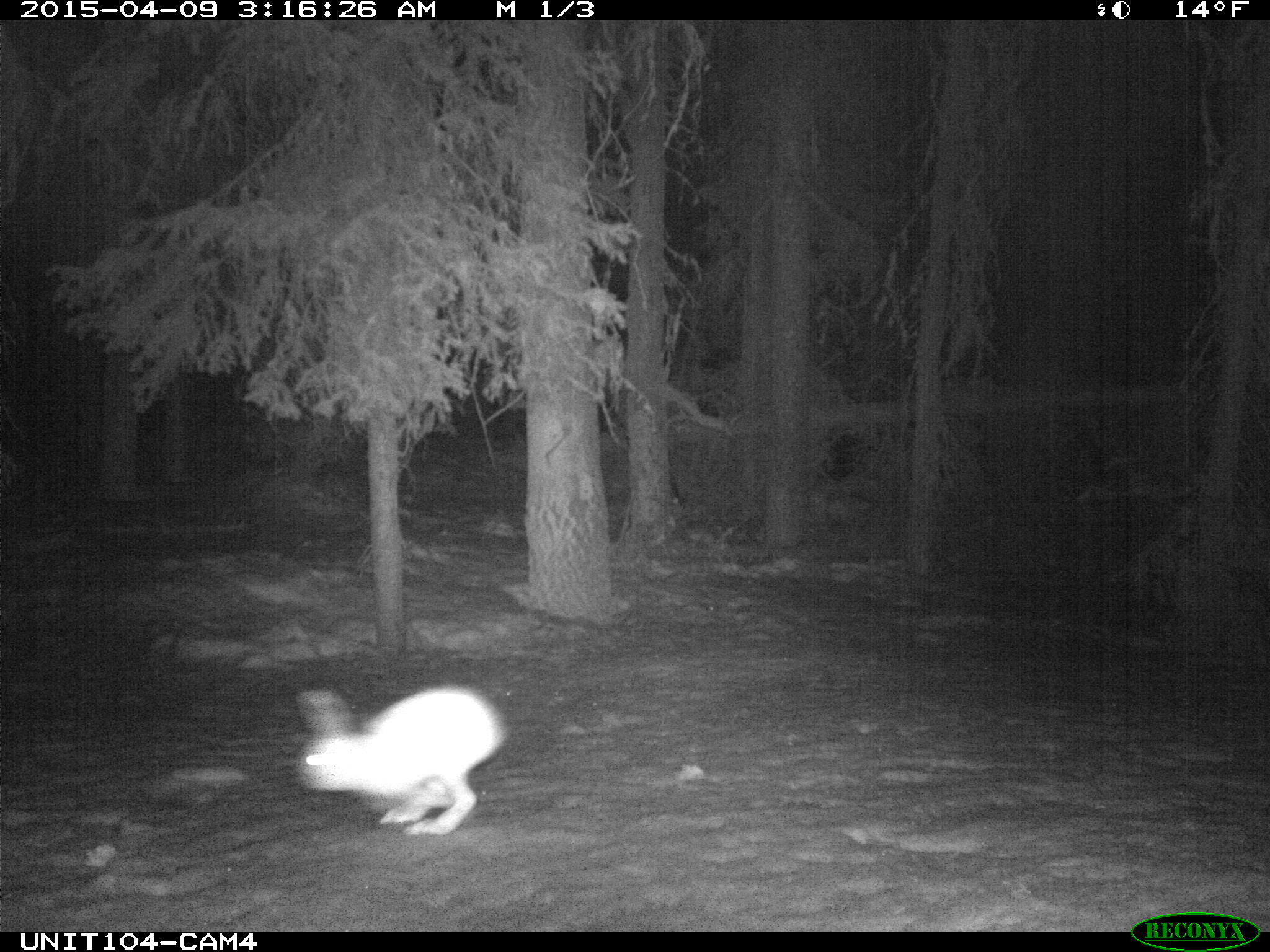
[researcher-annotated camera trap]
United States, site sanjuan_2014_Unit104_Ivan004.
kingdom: Animalia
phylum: Chordata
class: Mammalia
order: Lagomorpha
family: Leporidae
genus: Lepus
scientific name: Lepus americanus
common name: snowshoe hare